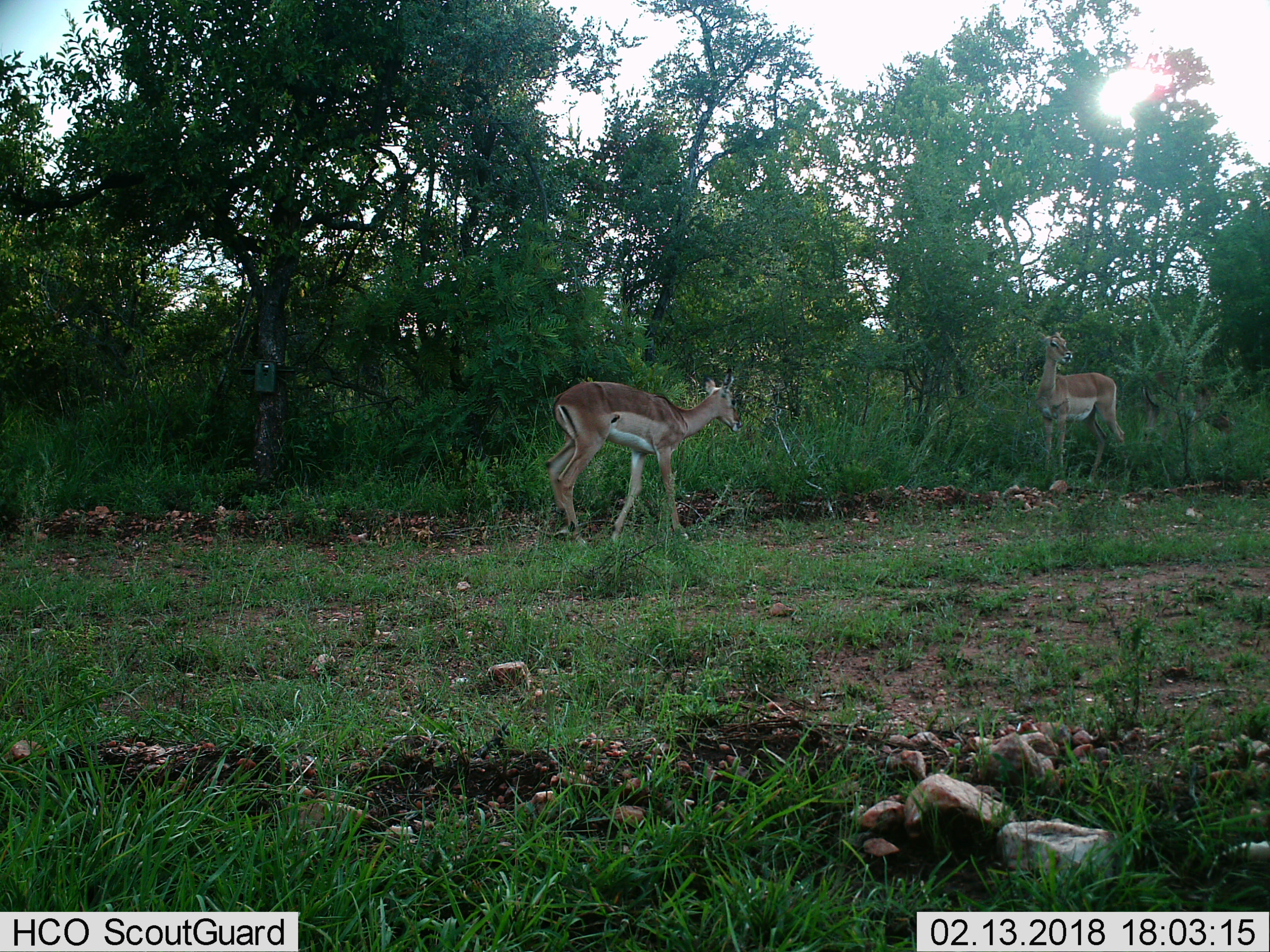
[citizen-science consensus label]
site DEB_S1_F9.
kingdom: Animalia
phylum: Chordata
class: Mammalia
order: Artiodactyla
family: Bovidae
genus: Aepyceros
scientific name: Aepyceros melampus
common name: impala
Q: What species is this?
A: Impala (Aepyceros melampus).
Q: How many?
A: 2.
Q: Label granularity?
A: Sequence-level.